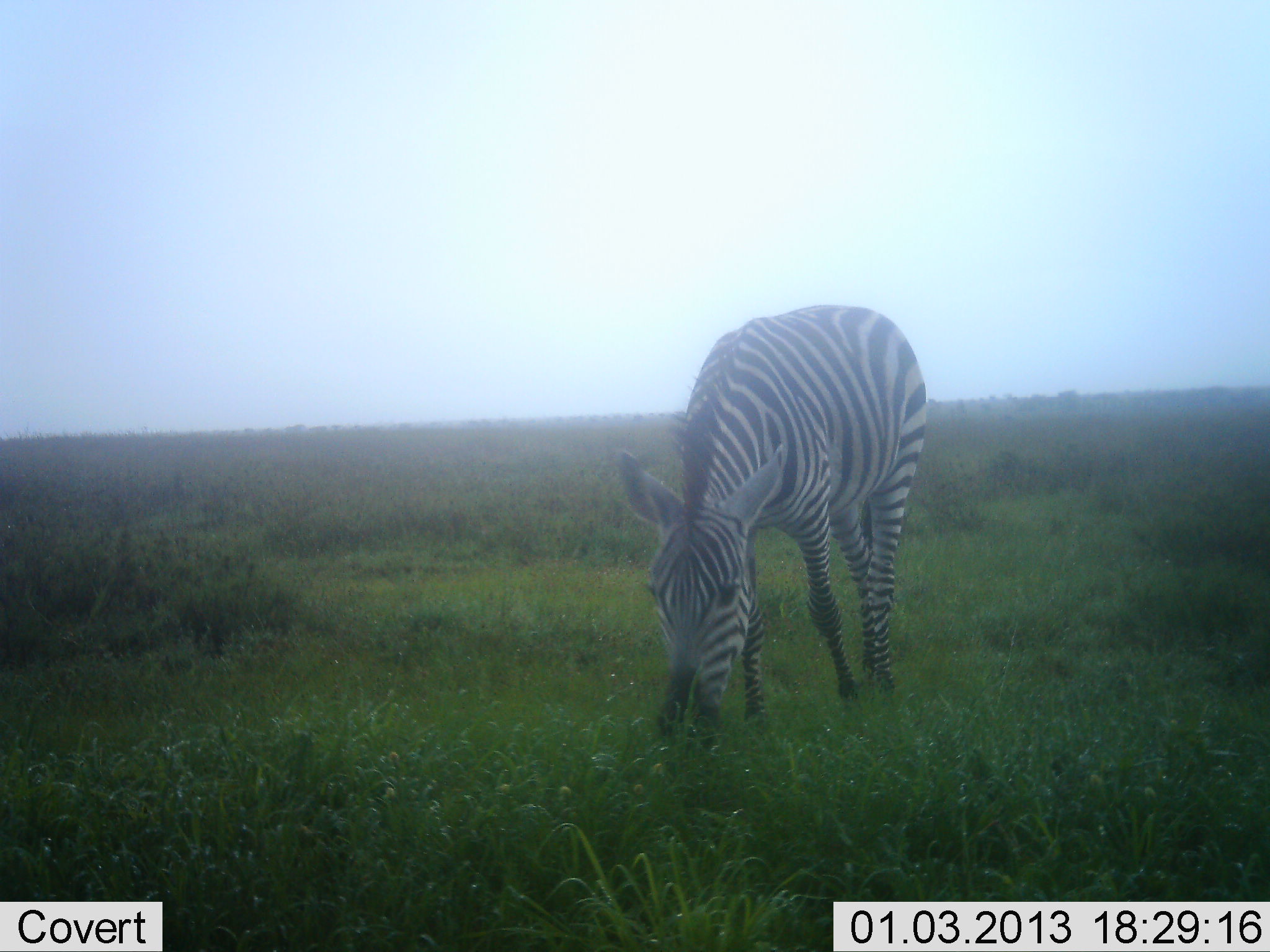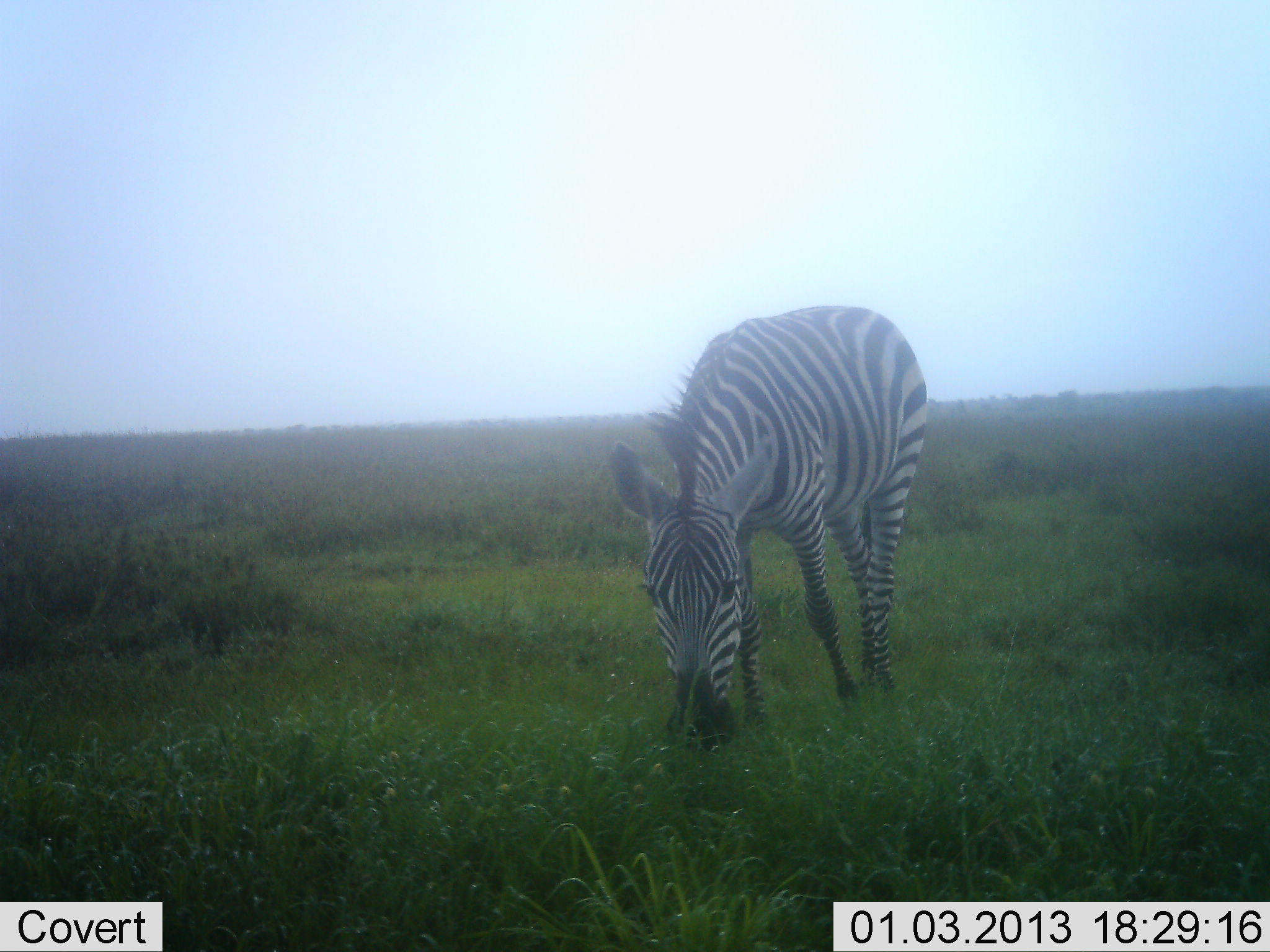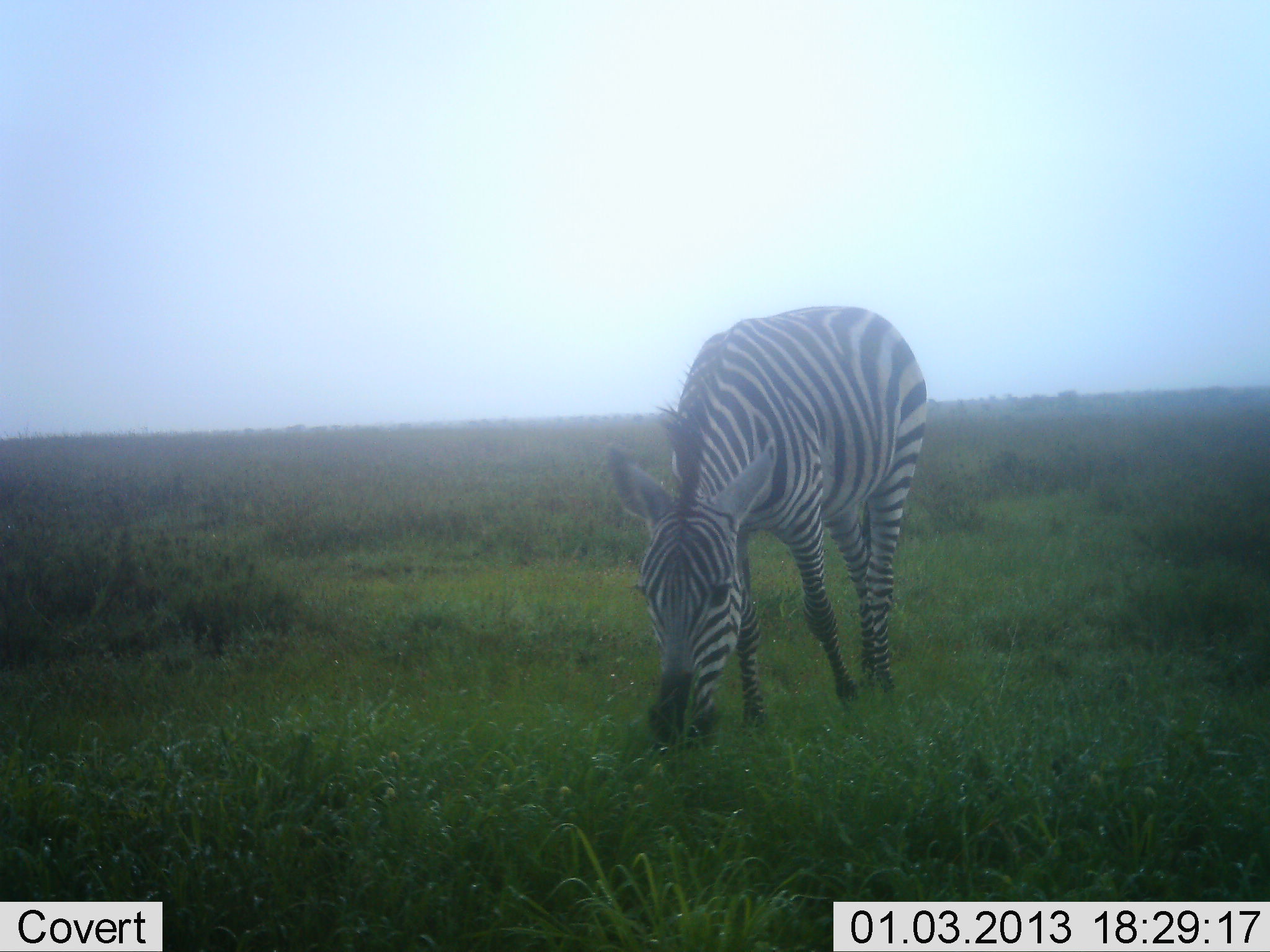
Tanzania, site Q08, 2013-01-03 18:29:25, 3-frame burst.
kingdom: Animalia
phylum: Chordata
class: Mammalia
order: Perissodactyla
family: Equidae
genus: Equus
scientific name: Equus quagga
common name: plains zebra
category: zebra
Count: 1.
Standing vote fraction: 23%.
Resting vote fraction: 0%.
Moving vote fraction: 0%.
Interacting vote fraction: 0%.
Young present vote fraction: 0%.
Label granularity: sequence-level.